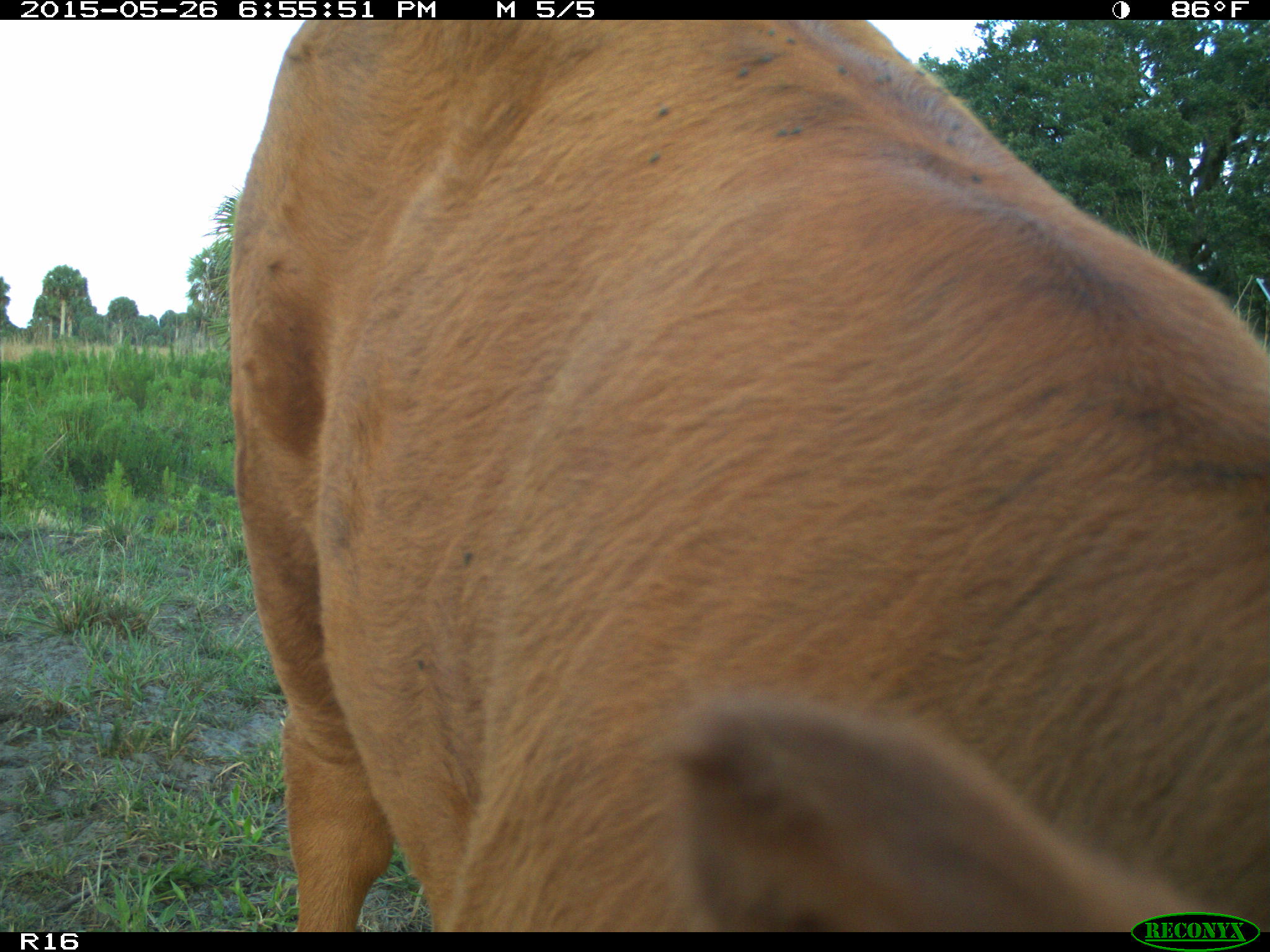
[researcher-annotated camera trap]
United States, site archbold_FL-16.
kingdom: Animalia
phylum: Chordata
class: Mammalia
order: Artiodactyla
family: Bovidae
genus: Bos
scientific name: Bos taurus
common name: domestic cow